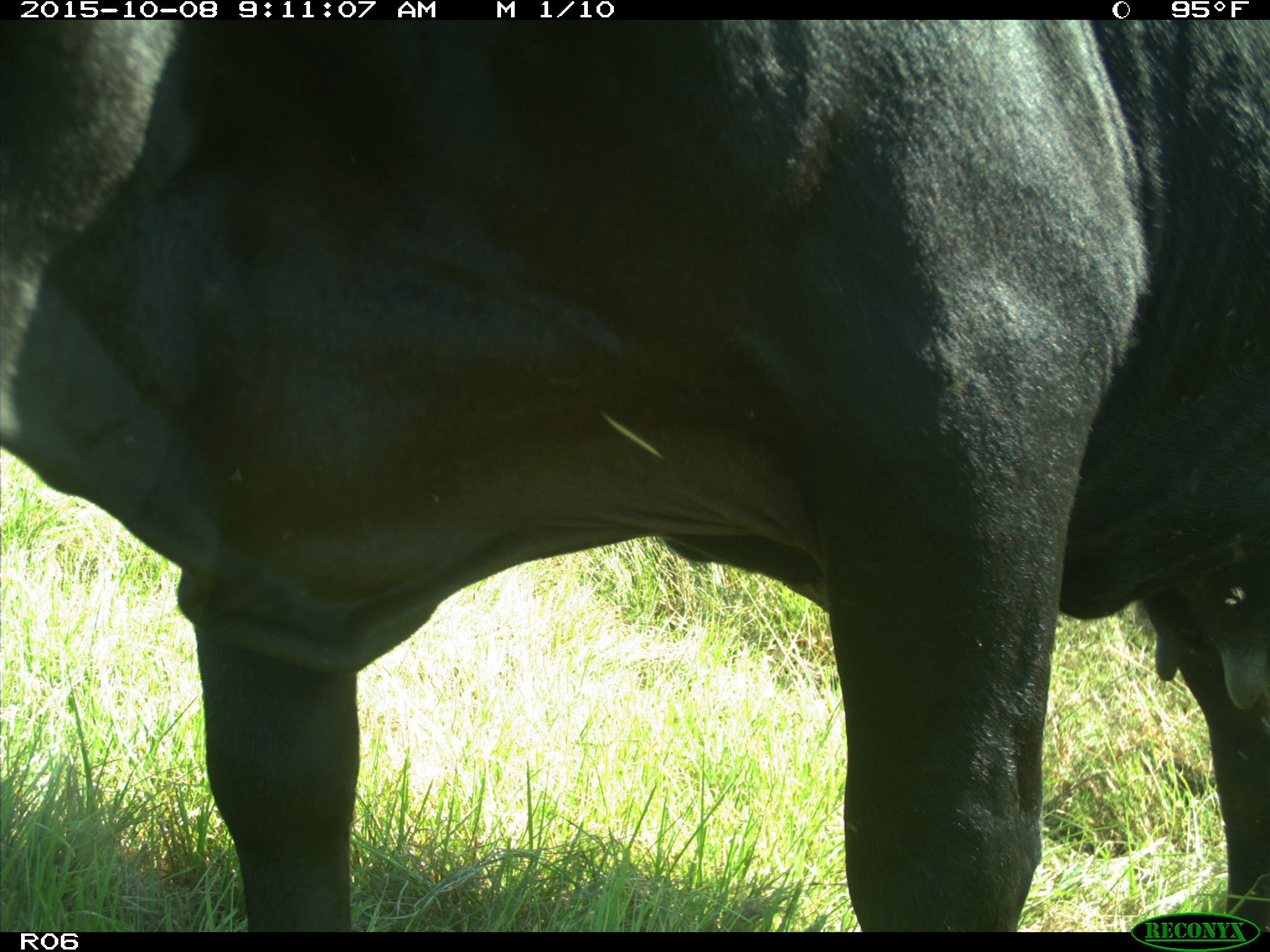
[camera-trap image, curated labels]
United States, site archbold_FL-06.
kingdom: Animalia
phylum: Chordata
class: Mammalia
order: Artiodactyla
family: Bovidae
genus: Bos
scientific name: Bos taurus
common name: domestic cow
Bos taurus (domestic cow).